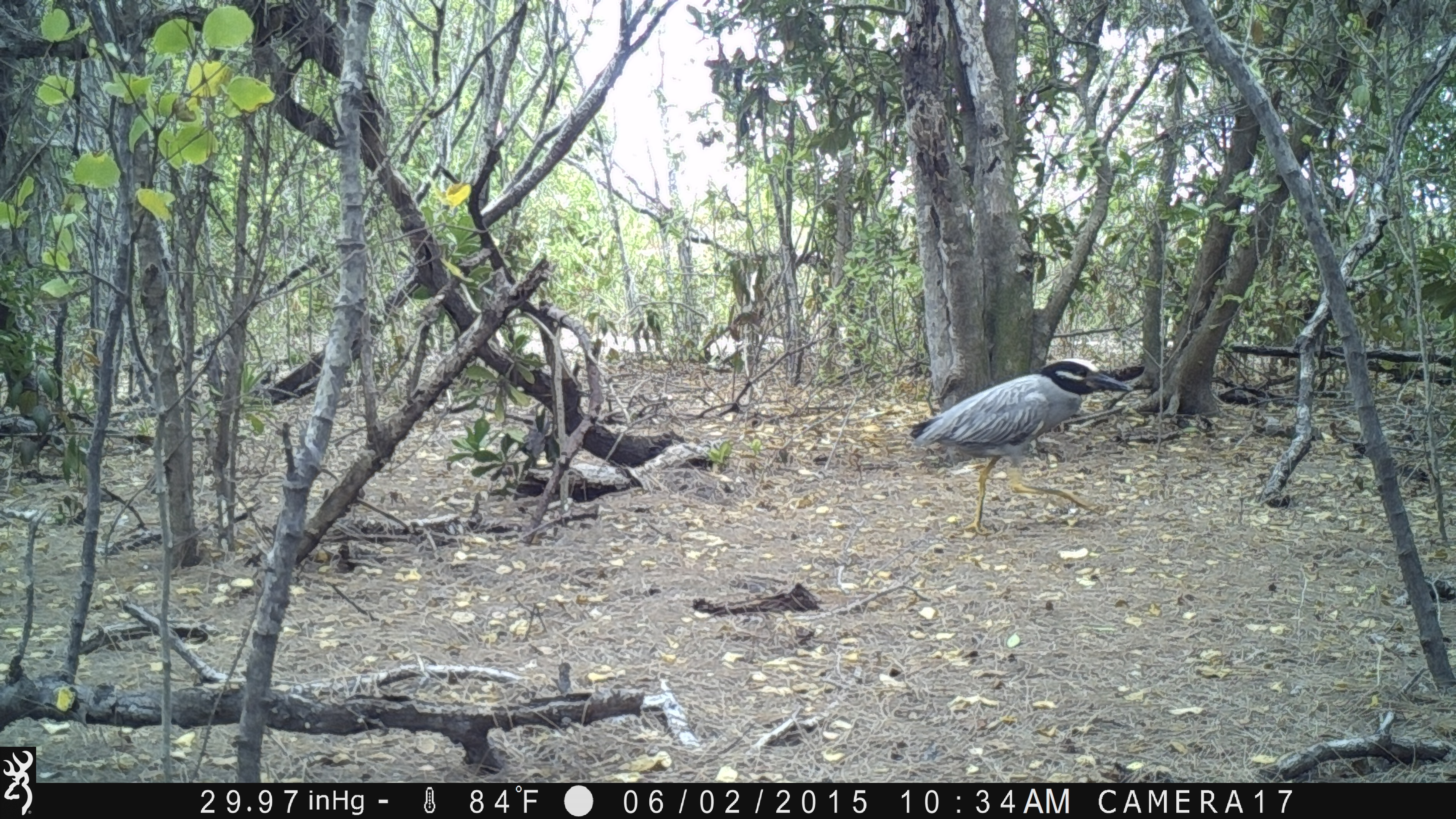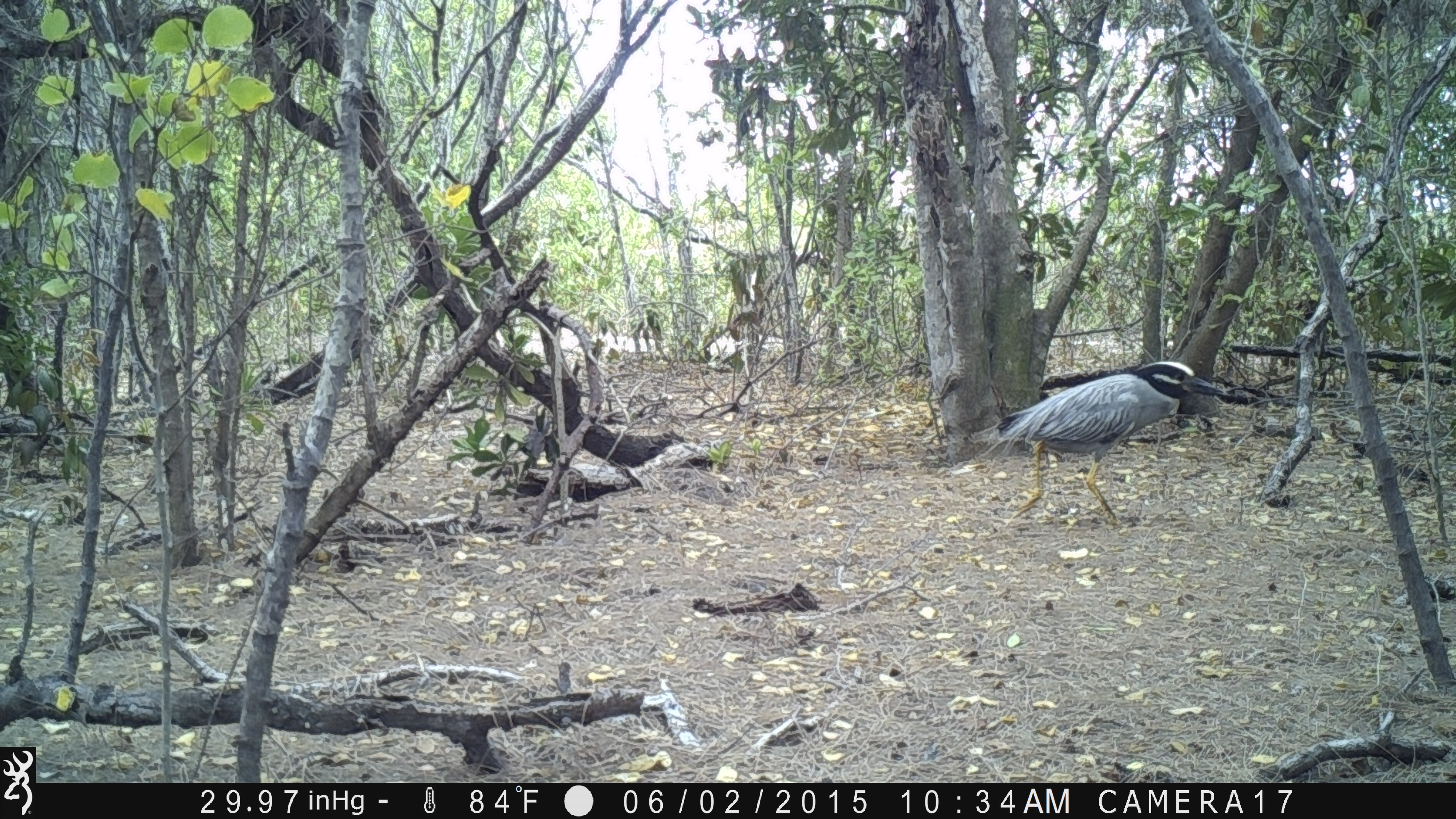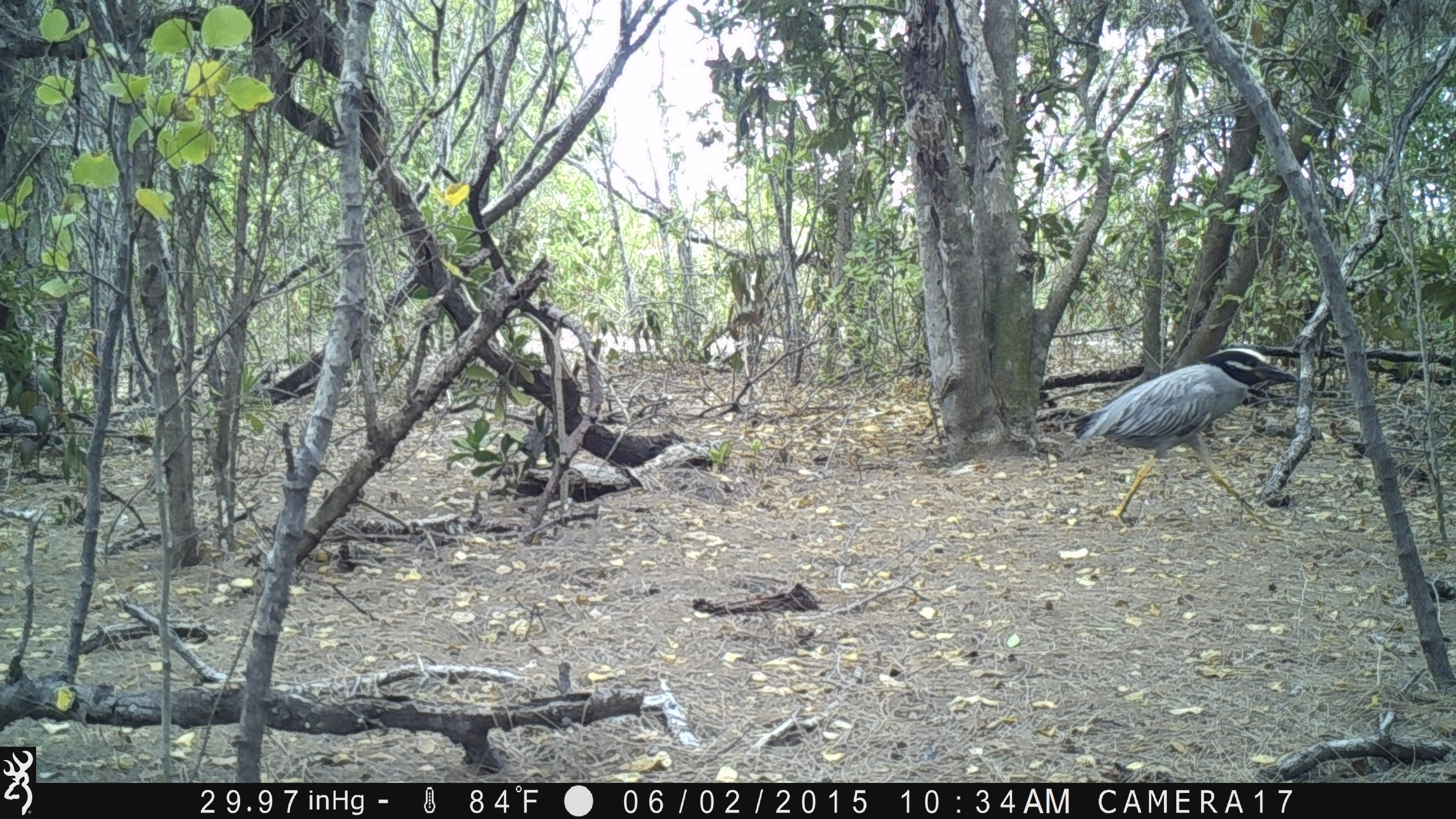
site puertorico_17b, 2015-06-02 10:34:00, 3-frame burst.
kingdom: Animalia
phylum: Chordata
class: Aves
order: Pelecaniformes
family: Ardeidae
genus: Nyctanassa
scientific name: Nyctanassa violacea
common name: yellow-crowned night heron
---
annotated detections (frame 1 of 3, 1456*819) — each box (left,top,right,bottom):
yellow-crowned night heron: (906,358,1137,536)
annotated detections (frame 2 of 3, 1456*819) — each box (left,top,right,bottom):
yellow-crowned night heron: (992,357,1213,531)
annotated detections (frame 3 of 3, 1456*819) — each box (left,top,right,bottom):
yellow-crowned night heron: (1070,343,1300,527)